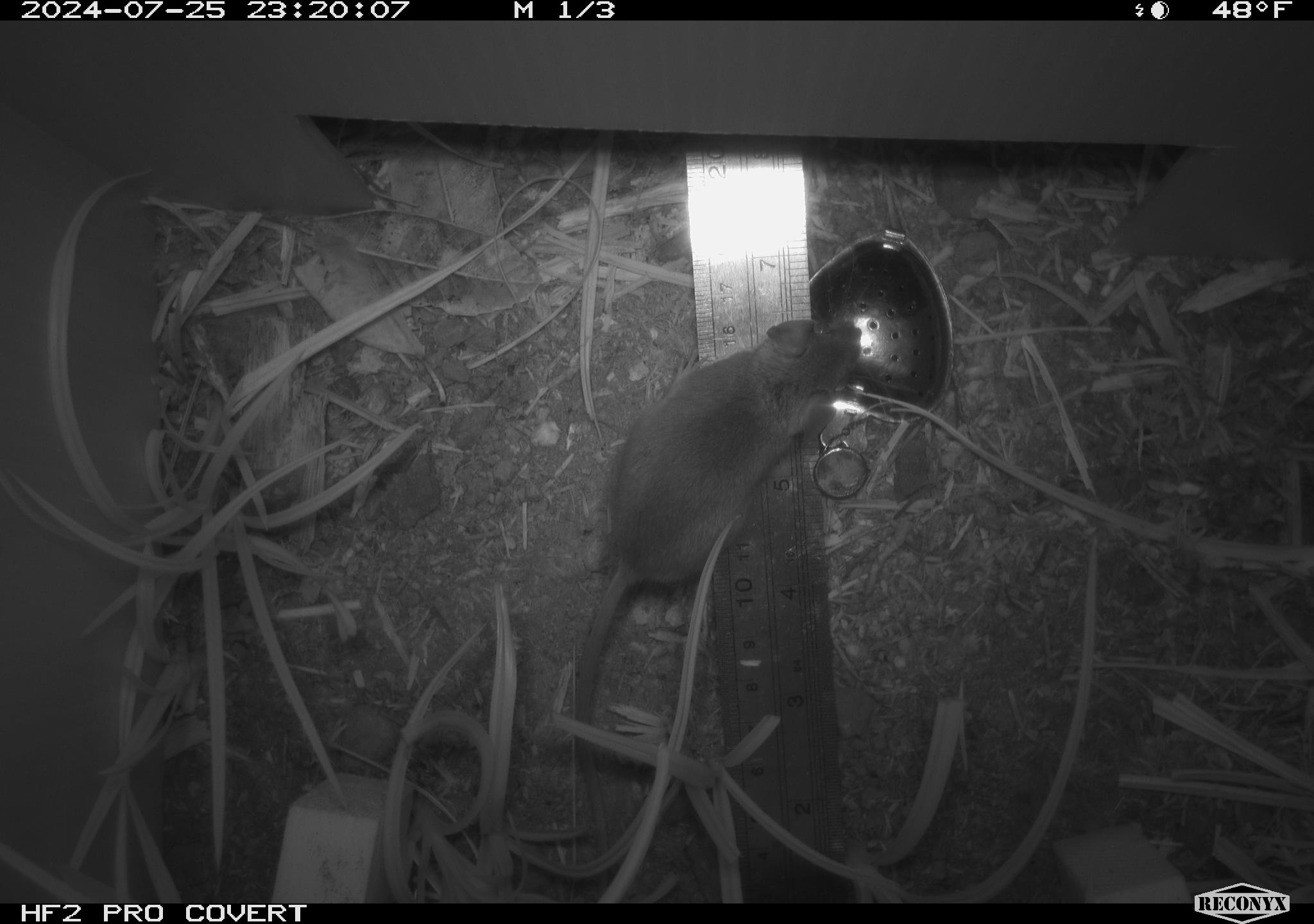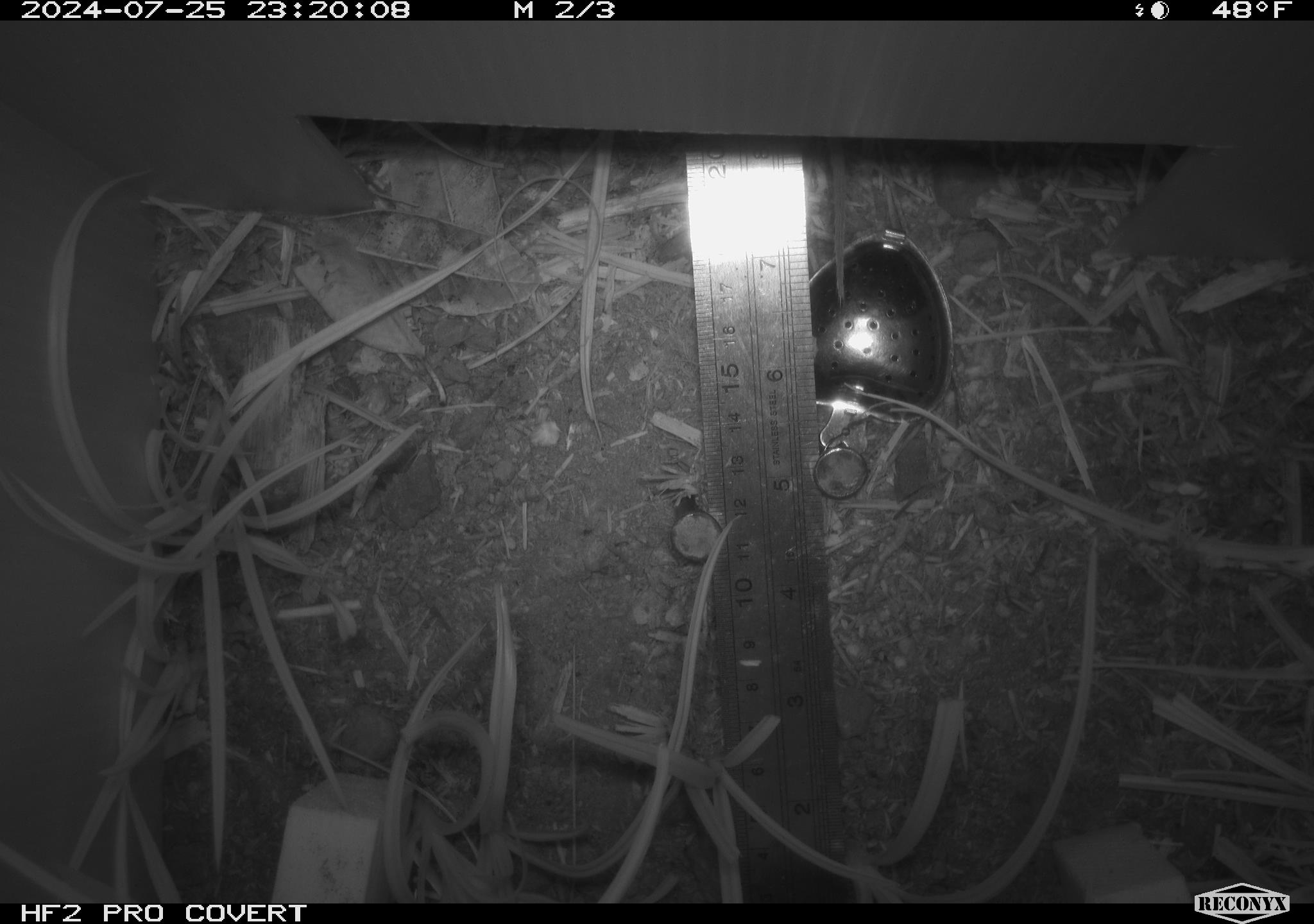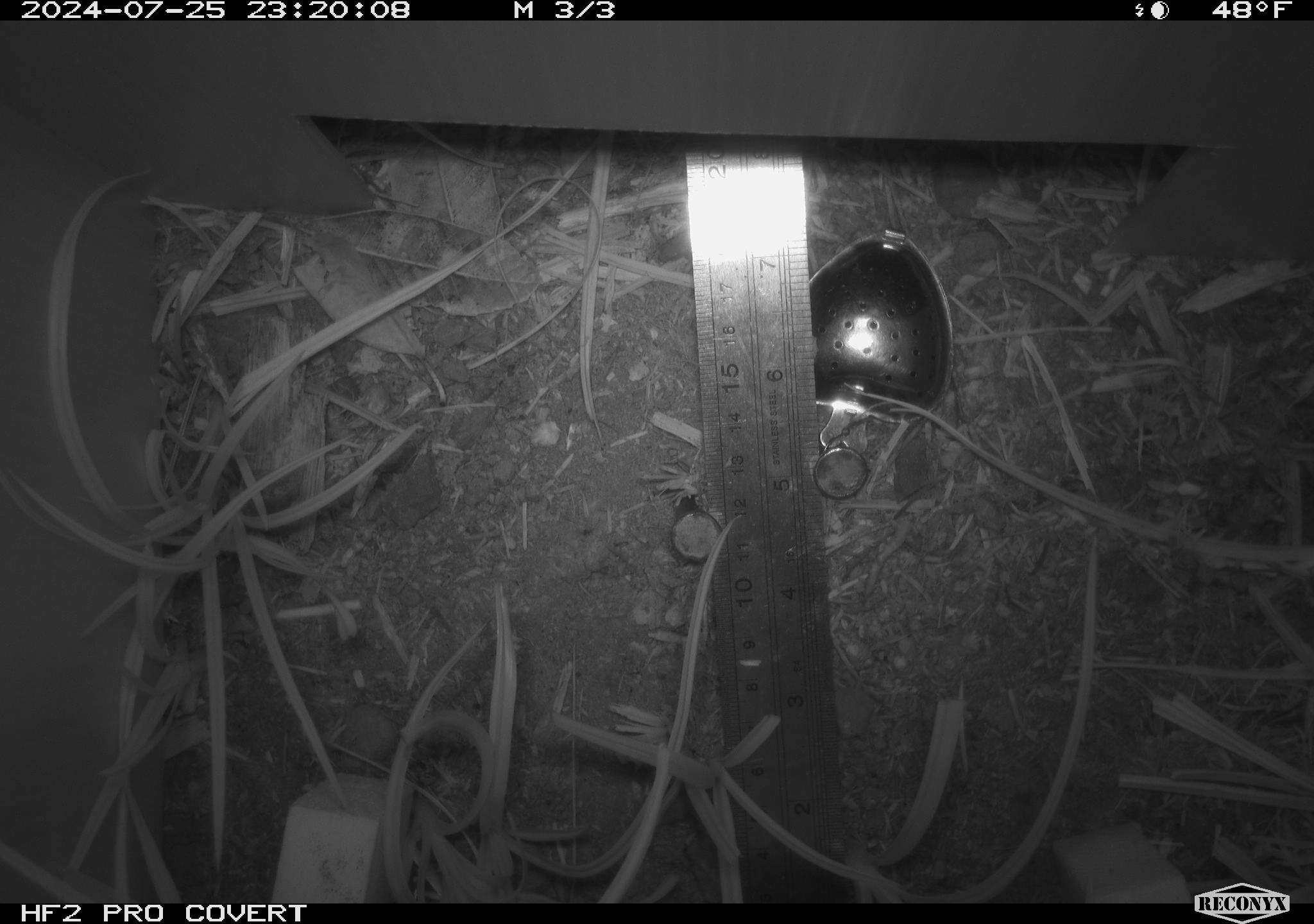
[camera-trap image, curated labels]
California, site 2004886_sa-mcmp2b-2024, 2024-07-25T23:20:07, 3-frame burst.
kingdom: Animalia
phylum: Chordata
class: Mammalia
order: Rodentia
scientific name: Rodentia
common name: mouse species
Mouse species (Rodentia).